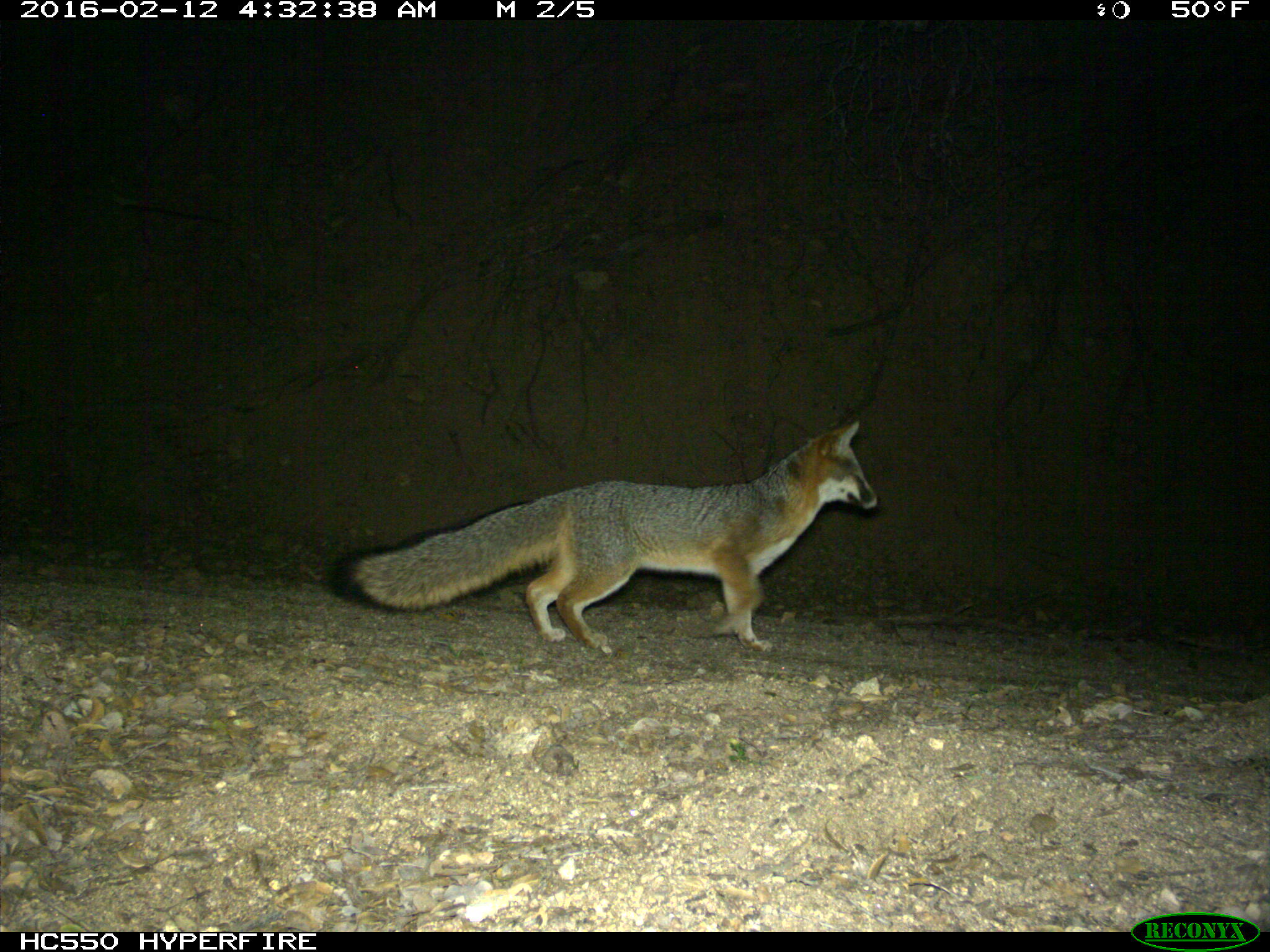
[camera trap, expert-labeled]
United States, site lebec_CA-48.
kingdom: Animalia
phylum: Chordata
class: Mammalia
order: Carnivora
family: Canidae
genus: Urocyon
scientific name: Urocyon cinereoargenteus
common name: gray fox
Urocyon cinereoargenteus (gray fox).